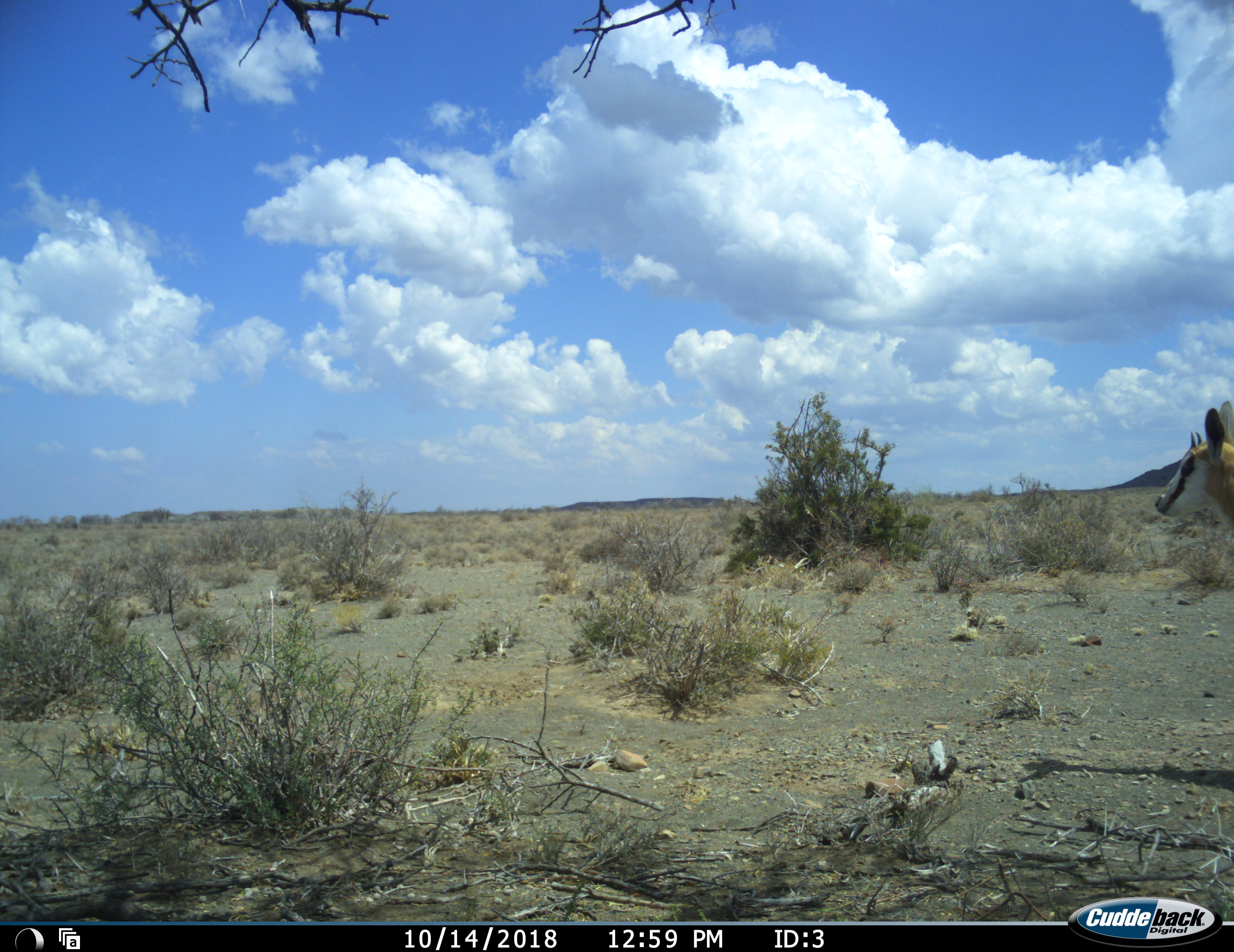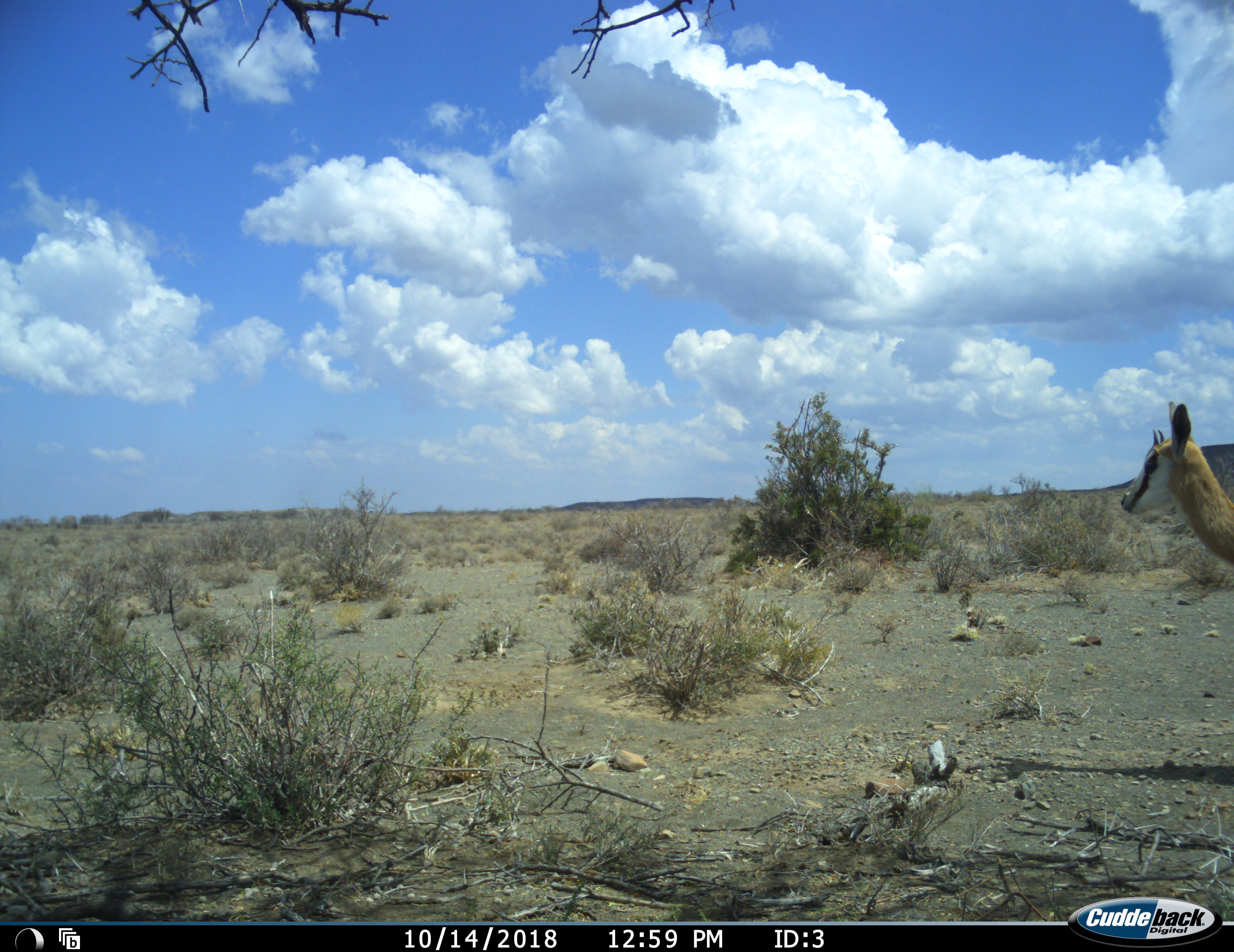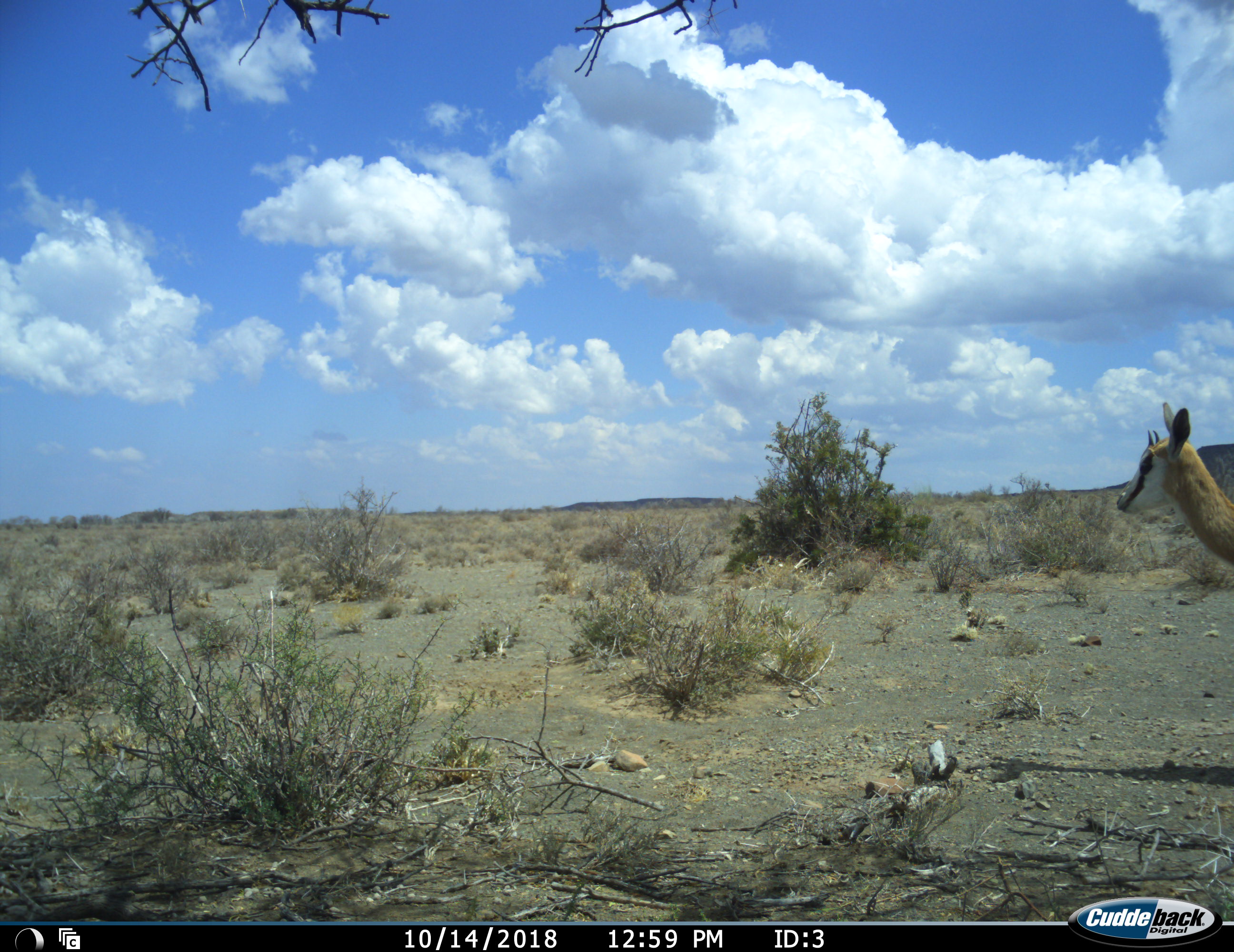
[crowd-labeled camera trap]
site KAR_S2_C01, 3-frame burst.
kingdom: Animalia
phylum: Chordata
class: Mammalia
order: Artiodactyla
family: Bovidae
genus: Antidorcas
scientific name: Antidorcas marsupialis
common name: springbok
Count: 1.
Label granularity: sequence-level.